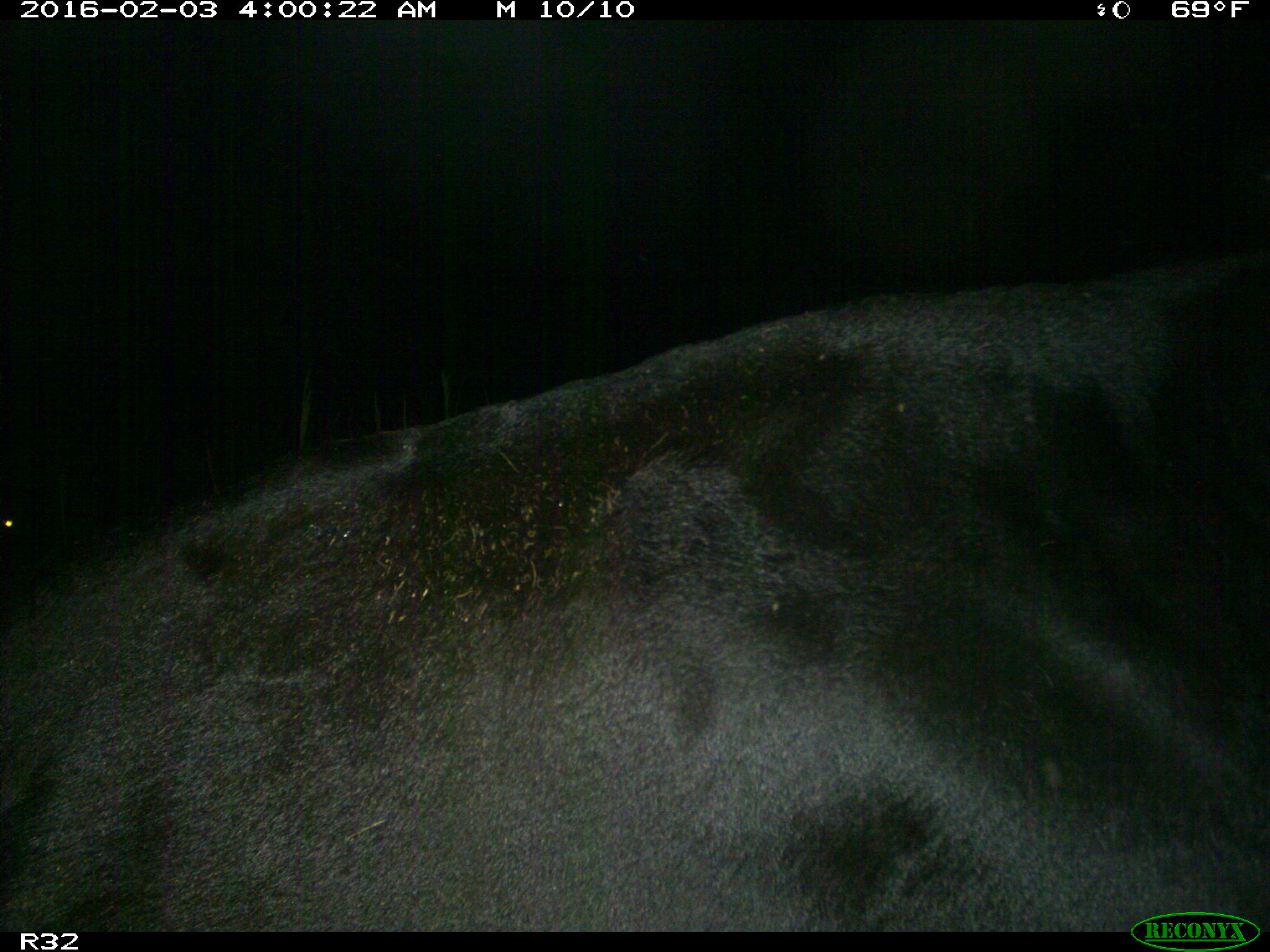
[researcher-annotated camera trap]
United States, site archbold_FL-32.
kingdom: Animalia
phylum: Chordata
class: Mammalia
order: Artiodactyla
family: Bovidae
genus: Bos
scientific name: Bos taurus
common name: domestic cow